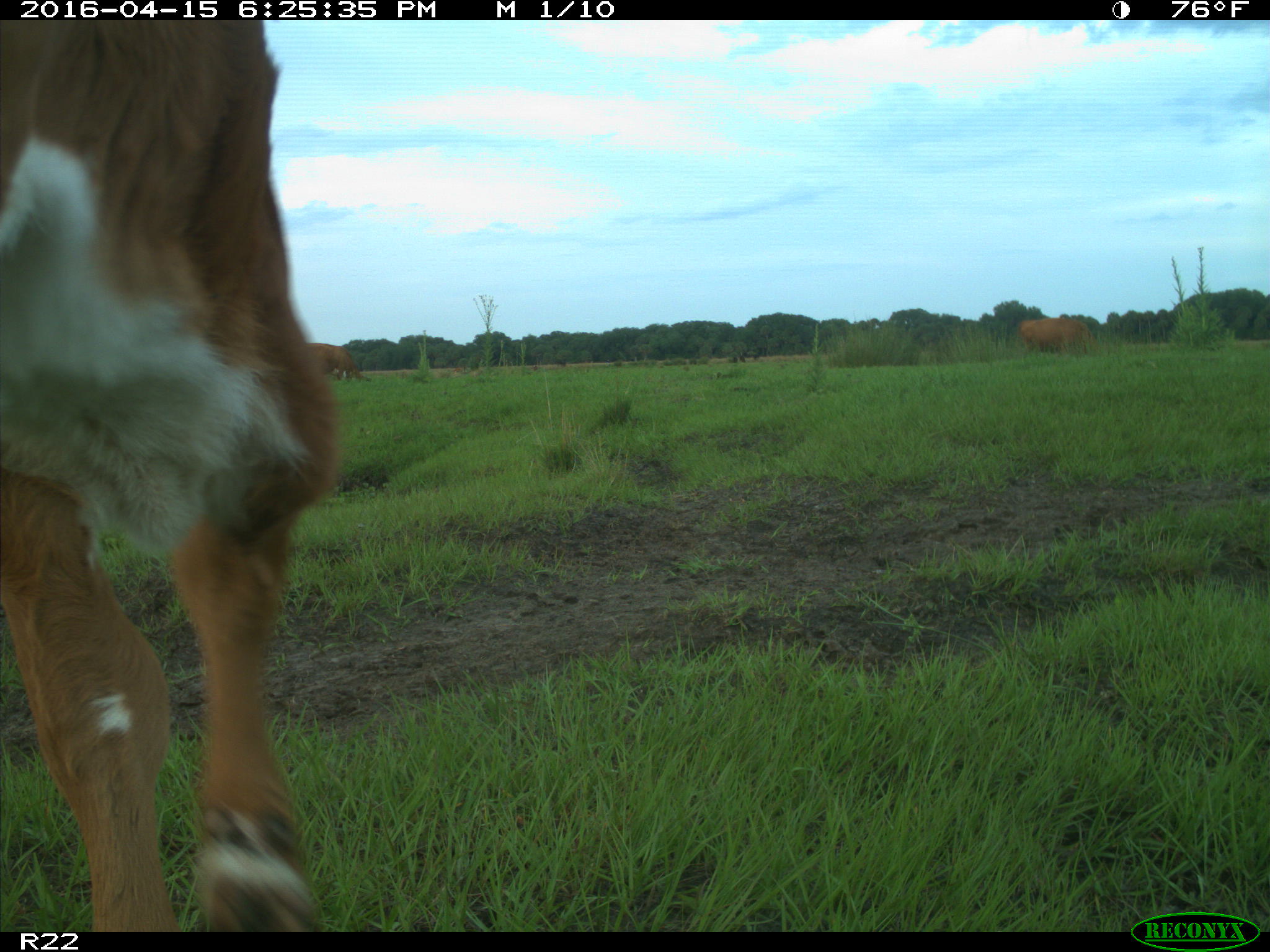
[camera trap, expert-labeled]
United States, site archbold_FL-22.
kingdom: Animalia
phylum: Chordata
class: Mammalia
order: Artiodactyla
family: Bovidae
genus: Bos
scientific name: Bos taurus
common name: domestic cow